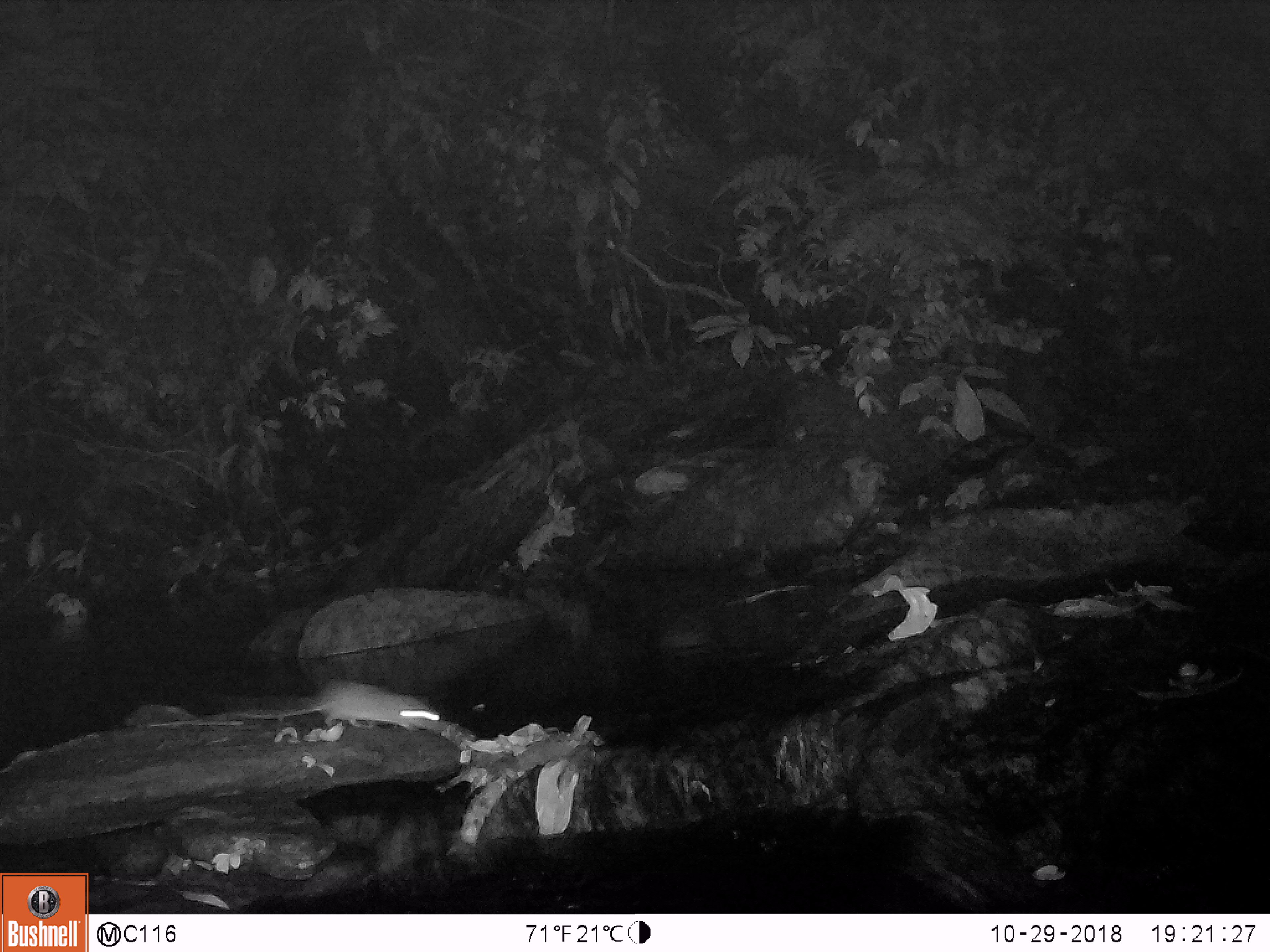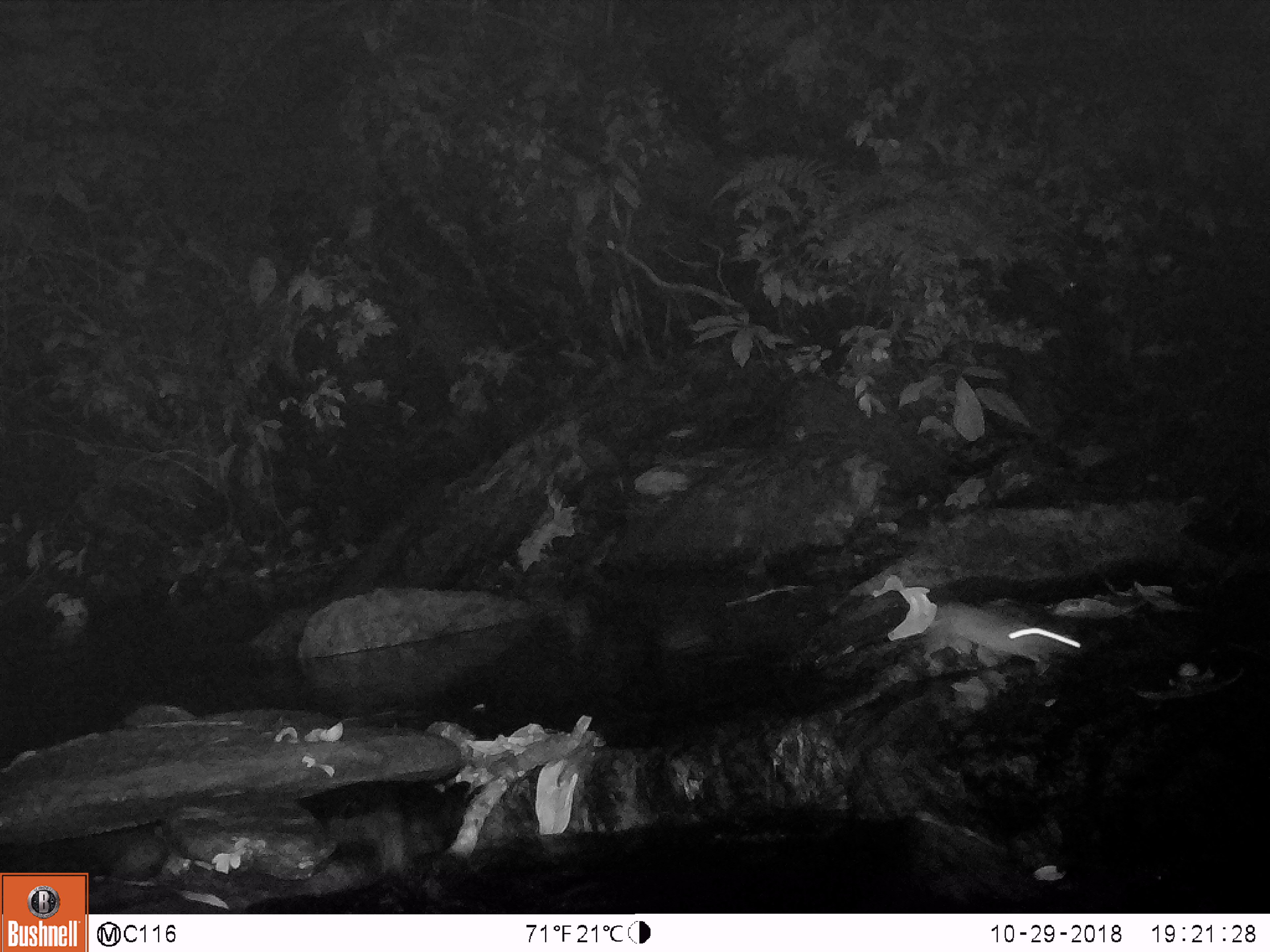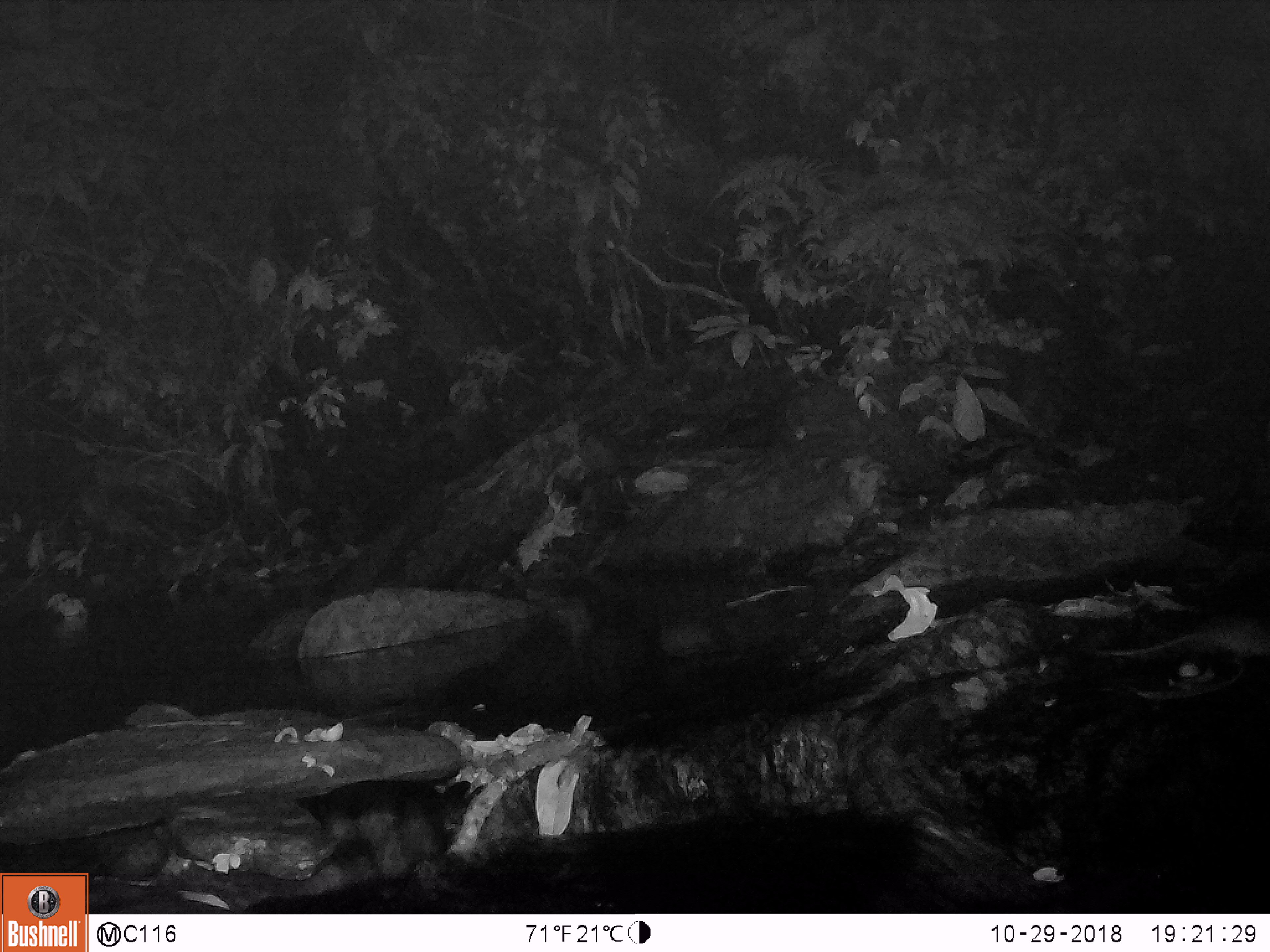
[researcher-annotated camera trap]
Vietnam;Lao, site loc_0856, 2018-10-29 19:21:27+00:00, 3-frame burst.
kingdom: Animalia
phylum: Chordata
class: Mammalia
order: Rodentia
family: Muridae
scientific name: Muridae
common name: old-world mice and rats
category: unidentified murid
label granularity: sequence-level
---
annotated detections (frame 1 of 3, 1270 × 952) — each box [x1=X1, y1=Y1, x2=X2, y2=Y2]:
unidentified murid: [x1=237, y1=681, x2=450, y2=733]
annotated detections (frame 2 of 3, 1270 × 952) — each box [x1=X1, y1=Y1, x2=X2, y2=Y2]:
unidentified murid: [x1=919, y1=597, x2=1079, y2=663]